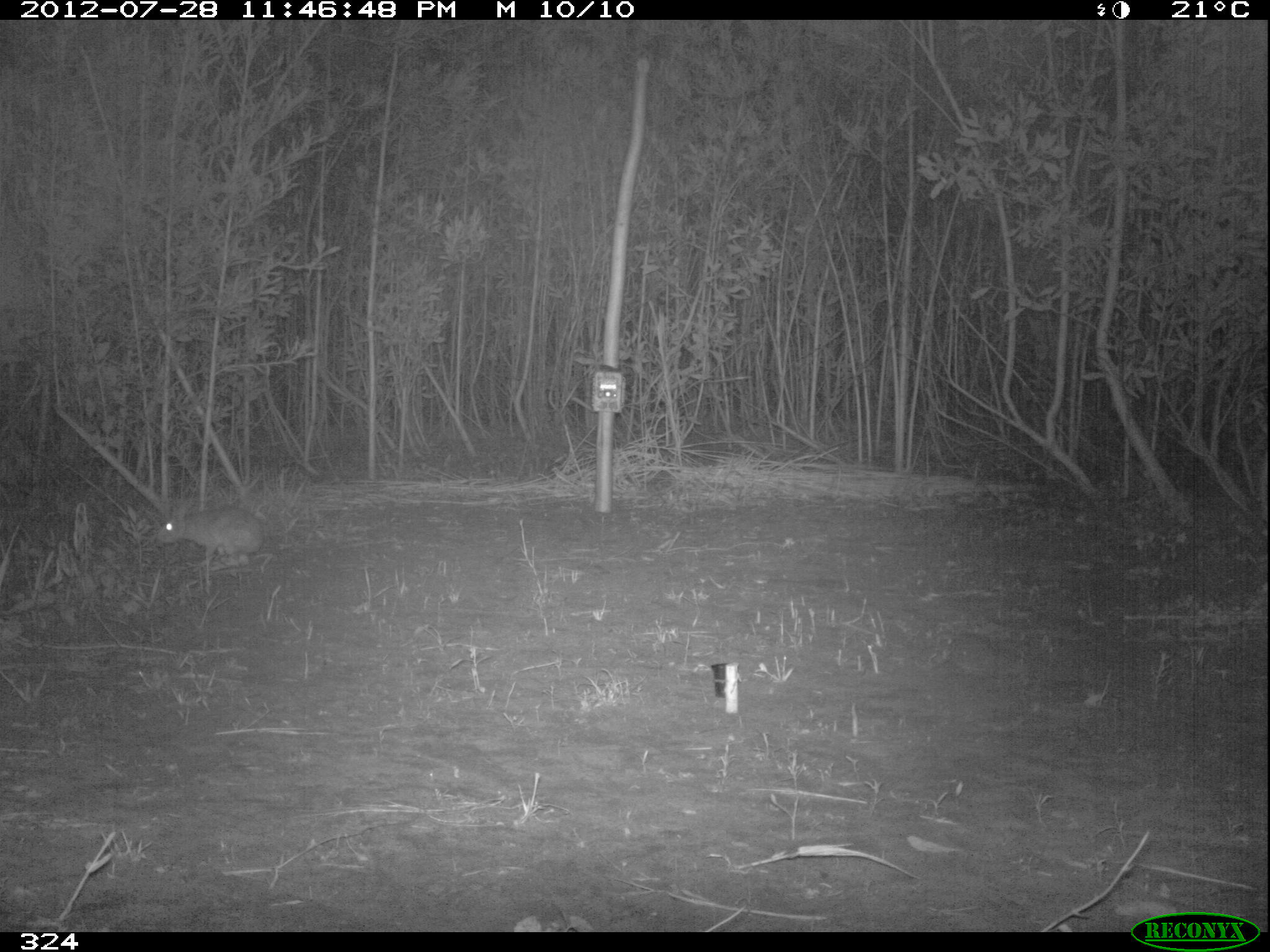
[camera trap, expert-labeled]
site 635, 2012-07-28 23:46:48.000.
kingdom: Animalia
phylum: Chordata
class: Mammalia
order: Lagomorpha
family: Leporidae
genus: Sylvilagus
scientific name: Sylvilagus brasiliensis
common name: tapeti